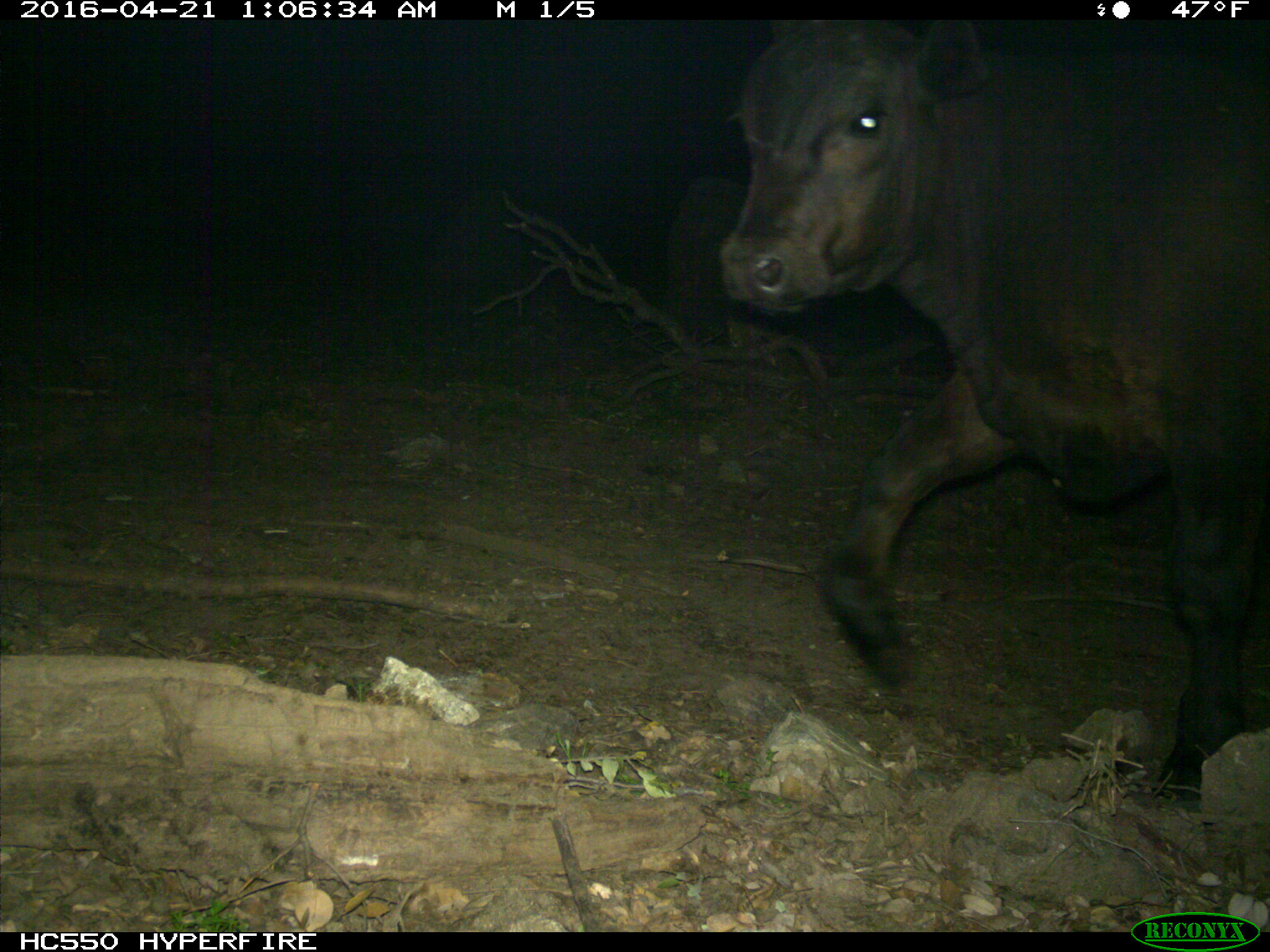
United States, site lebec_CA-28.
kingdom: Animalia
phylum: Chordata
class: Mammalia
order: Artiodactyla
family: Bovidae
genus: Bos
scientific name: Bos taurus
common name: domestic cow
Bos taurus (domestic cow).